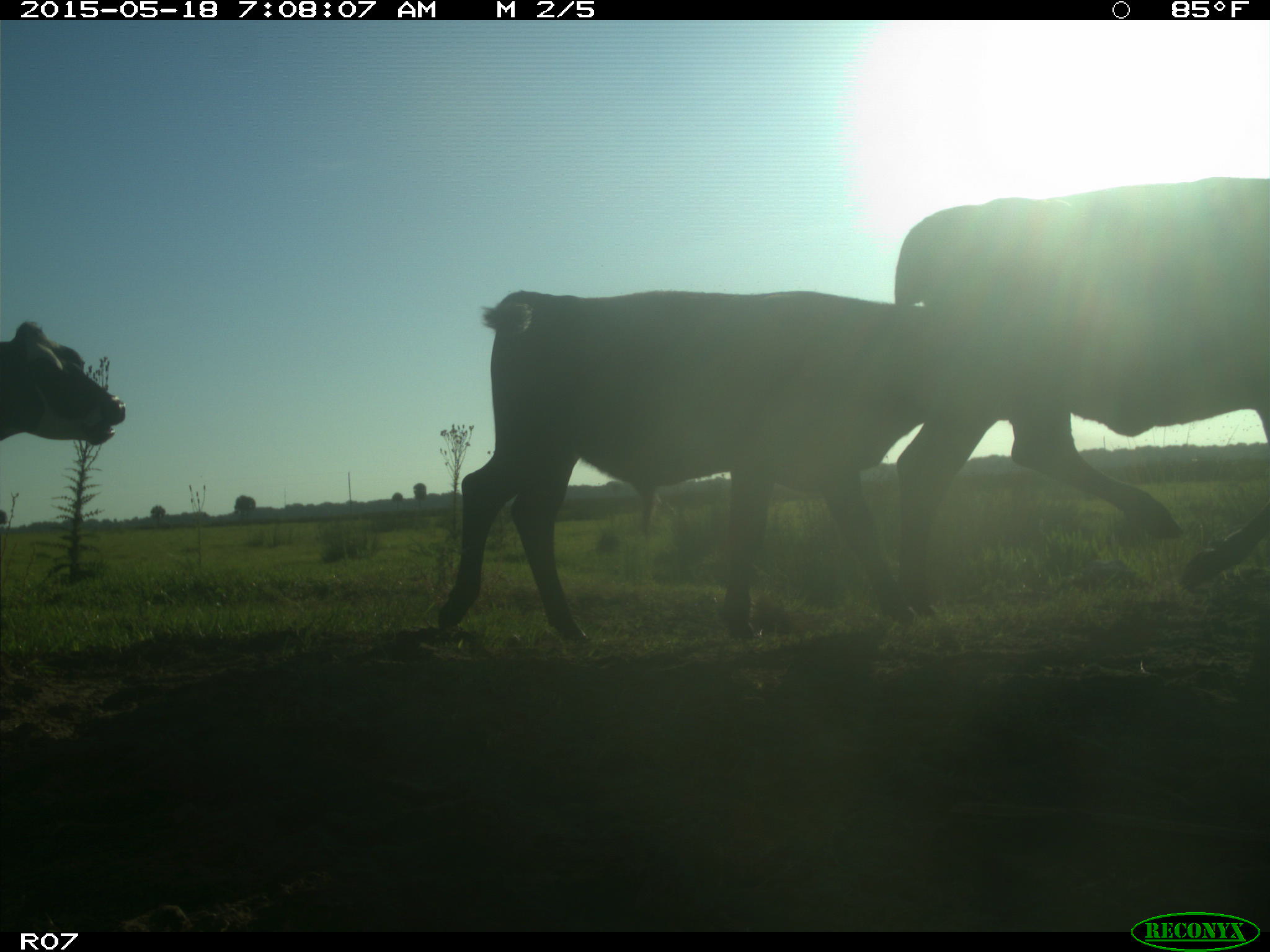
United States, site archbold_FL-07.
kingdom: Animalia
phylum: Chordata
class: Mammalia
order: Artiodactyla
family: Bovidae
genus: Bos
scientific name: Bos taurus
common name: domestic cow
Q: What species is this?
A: Bos taurus (domestic cow).